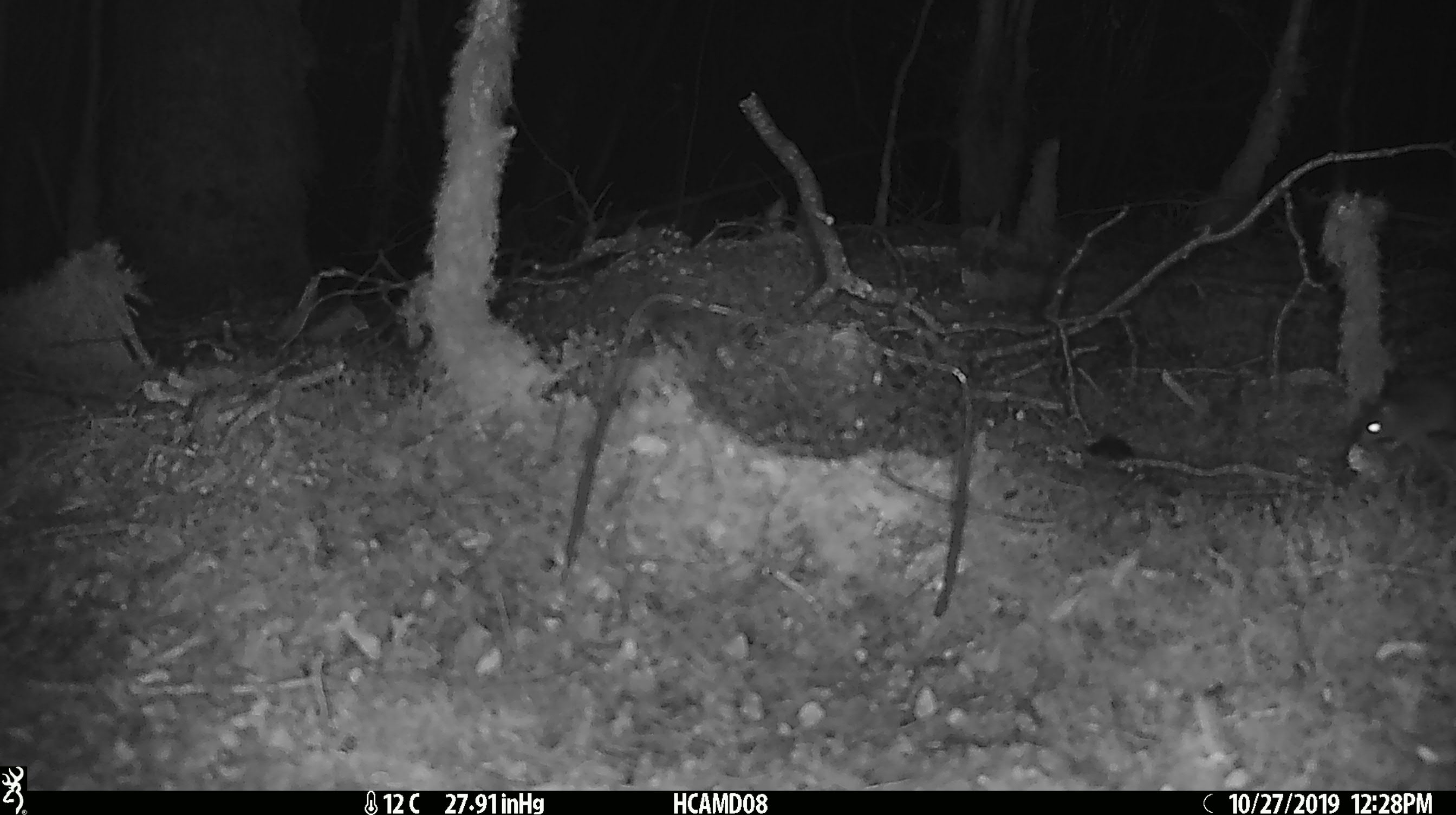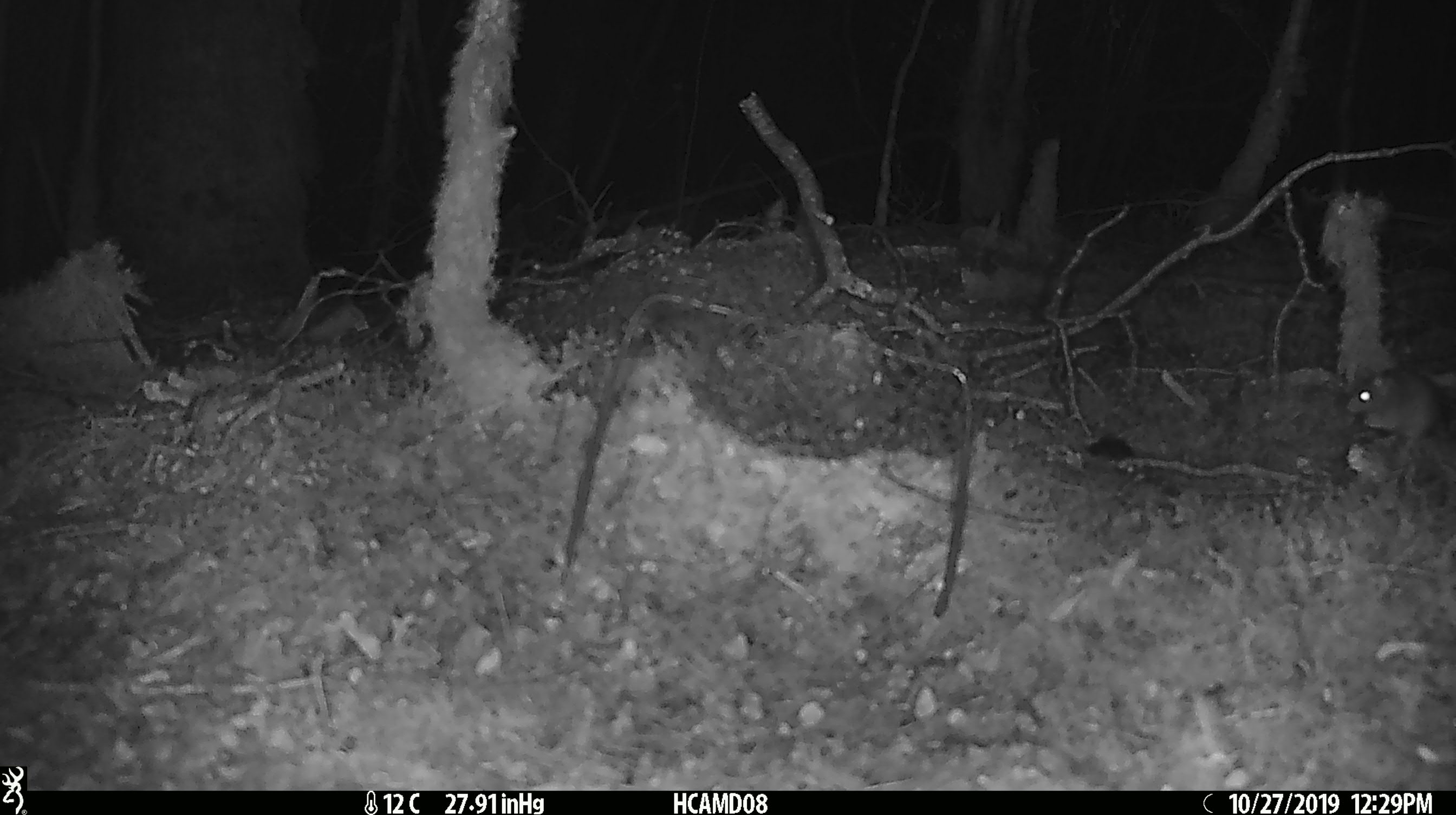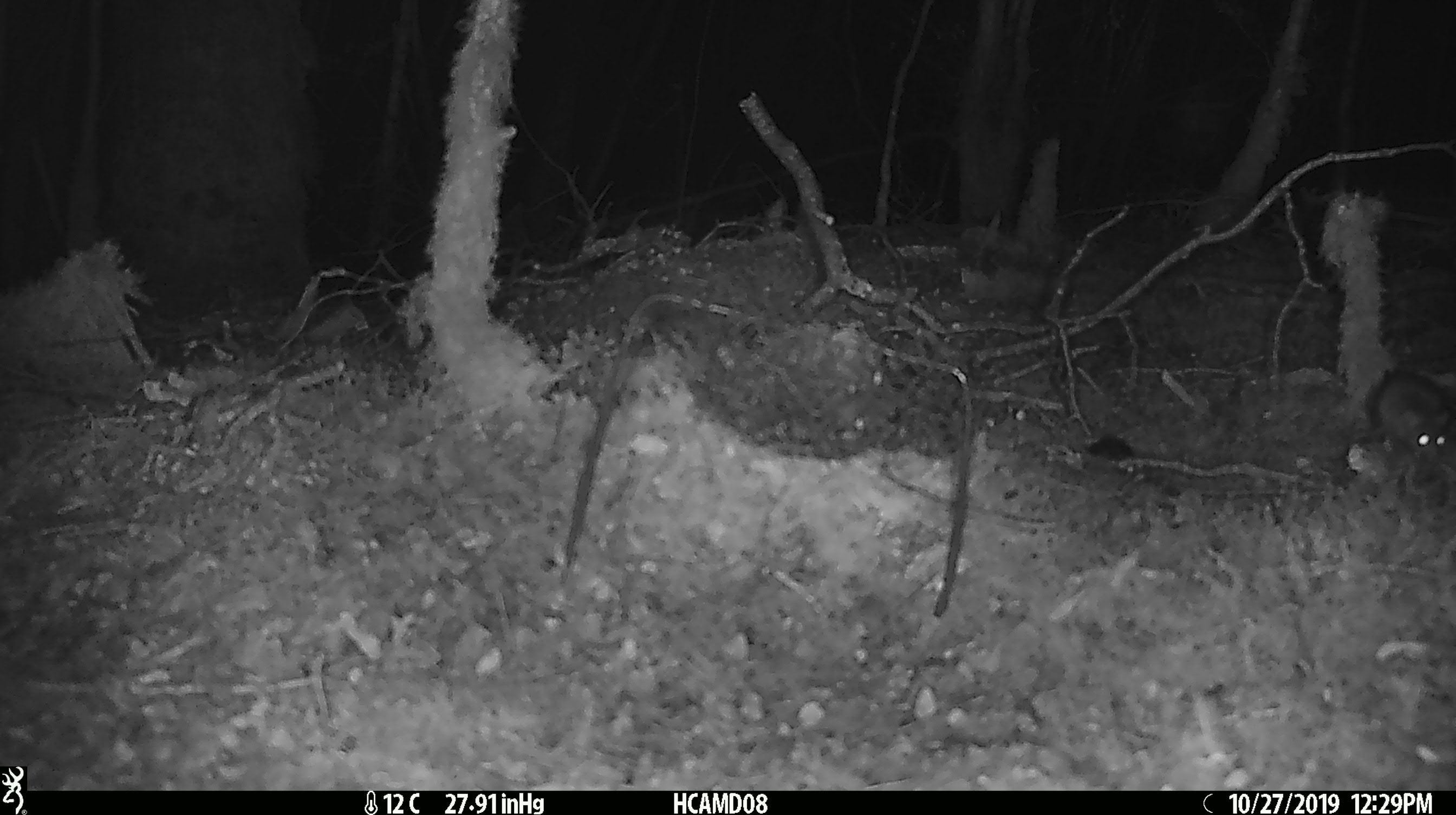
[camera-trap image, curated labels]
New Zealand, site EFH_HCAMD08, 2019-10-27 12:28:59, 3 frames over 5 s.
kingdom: Animalia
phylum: Chordata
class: Mammalia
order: Rodentia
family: Muridae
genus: Mus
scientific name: Mus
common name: mouse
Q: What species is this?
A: Mouse (Mus).